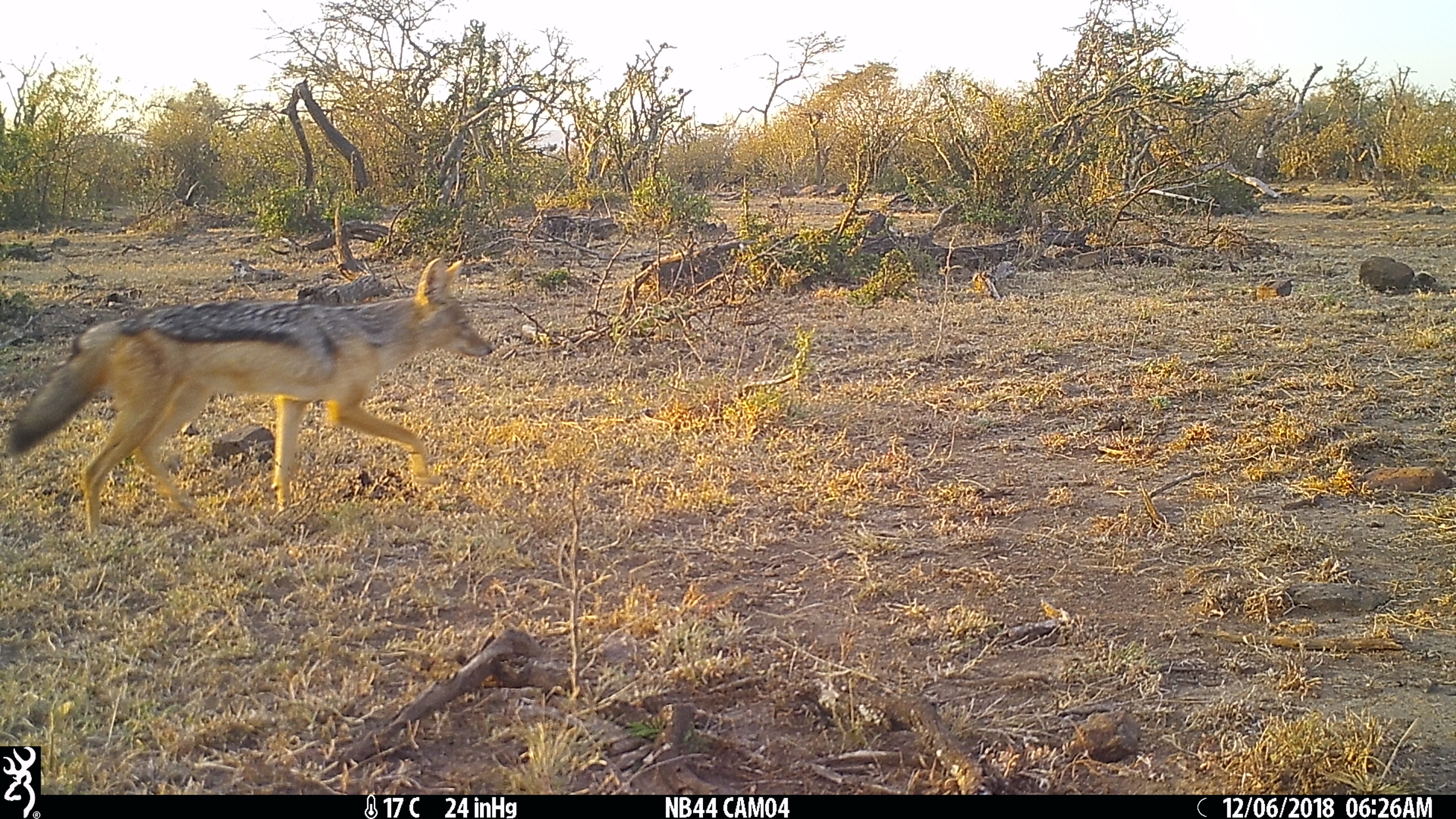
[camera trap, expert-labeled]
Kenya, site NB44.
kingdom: Animalia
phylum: Chordata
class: Mammalia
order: Carnivora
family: Canidae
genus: Lupulella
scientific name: Lupulella mesomelas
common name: black-backed jackal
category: jackal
Jackal (black-backed jackal) (Lupulella mesomelas).